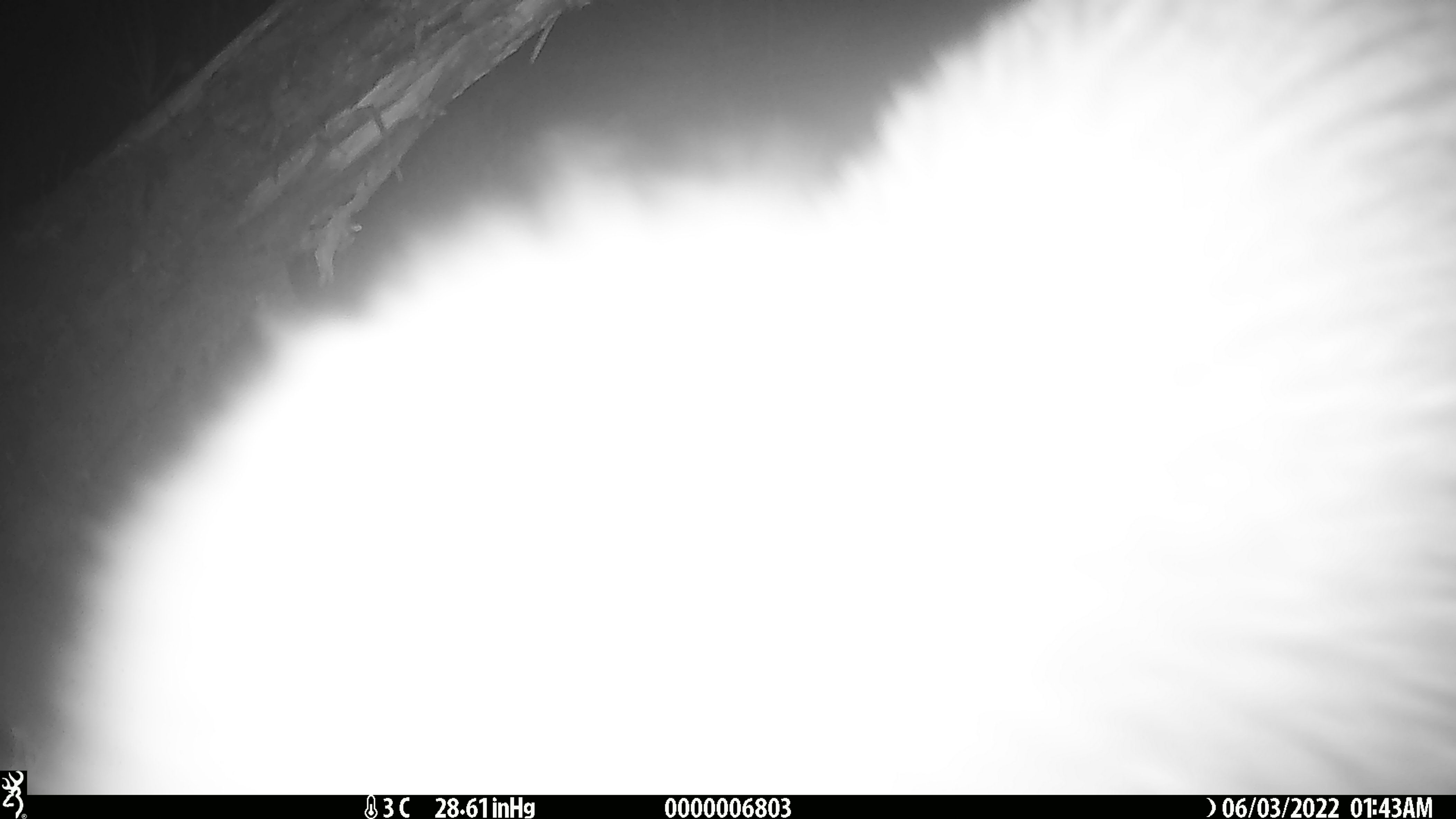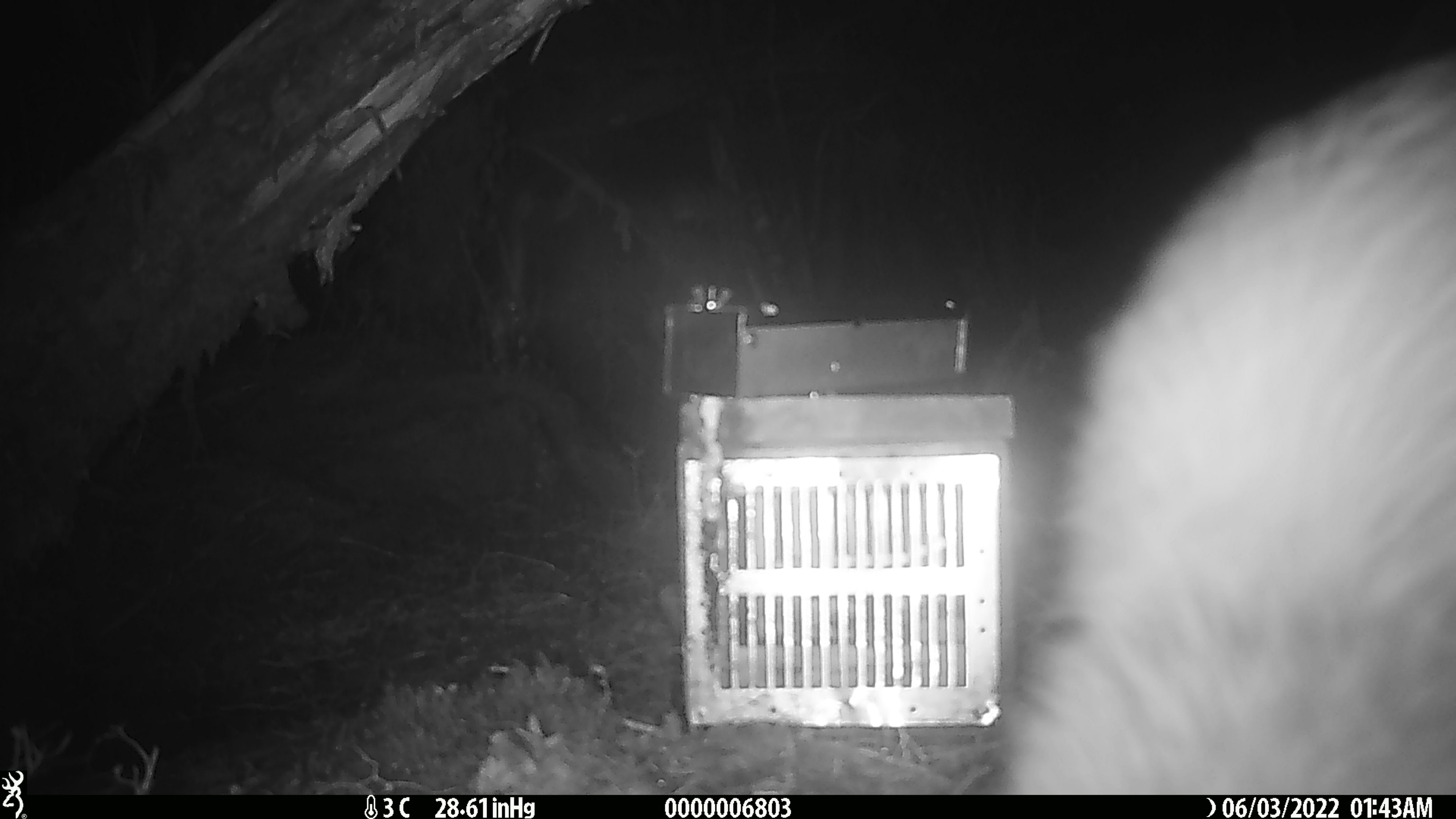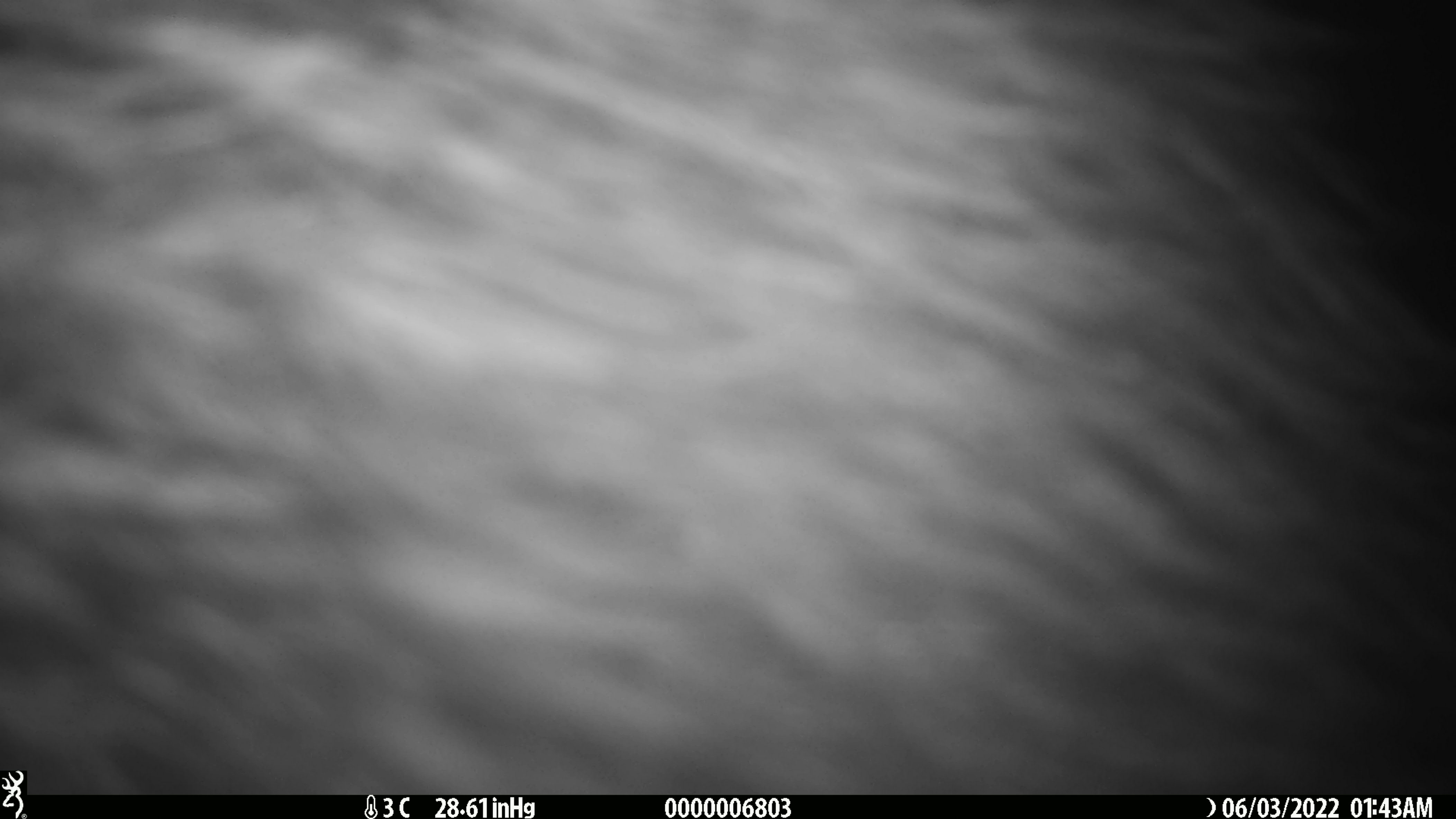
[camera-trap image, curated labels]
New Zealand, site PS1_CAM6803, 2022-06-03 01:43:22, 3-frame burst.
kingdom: Animalia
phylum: Chordata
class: Aves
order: Apterygiformes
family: Apterygidae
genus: Apteryx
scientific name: Apteryx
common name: kiwi